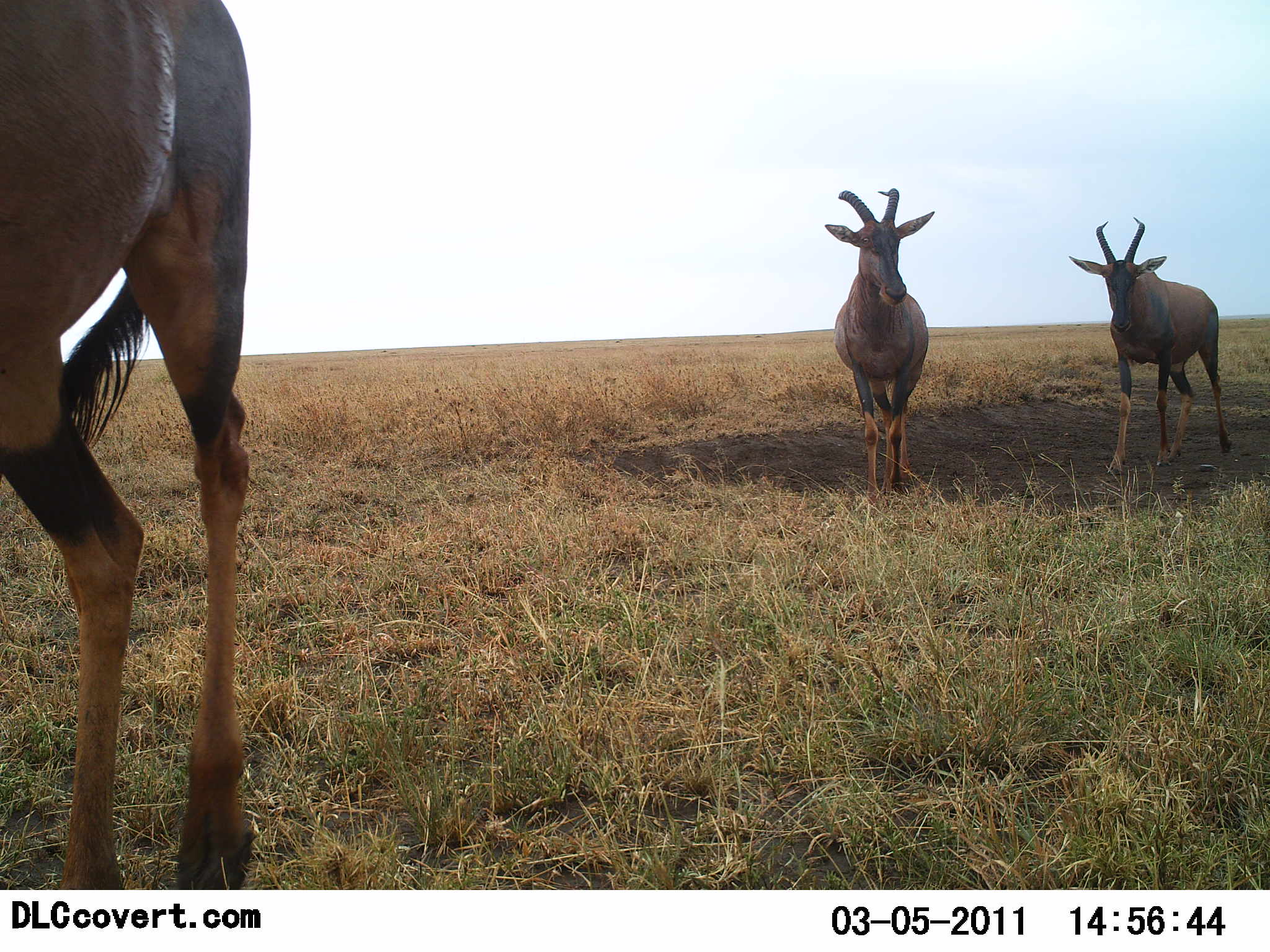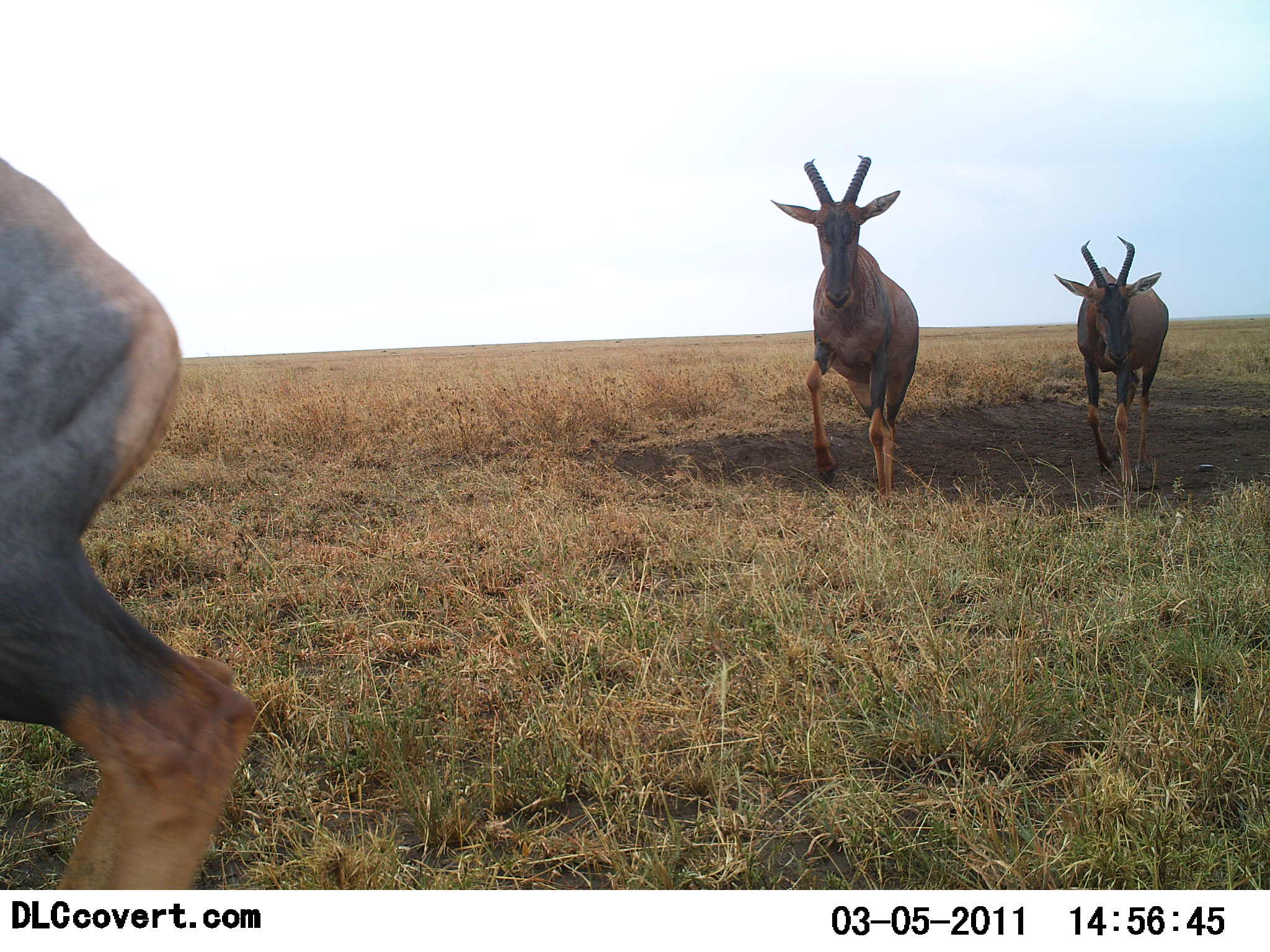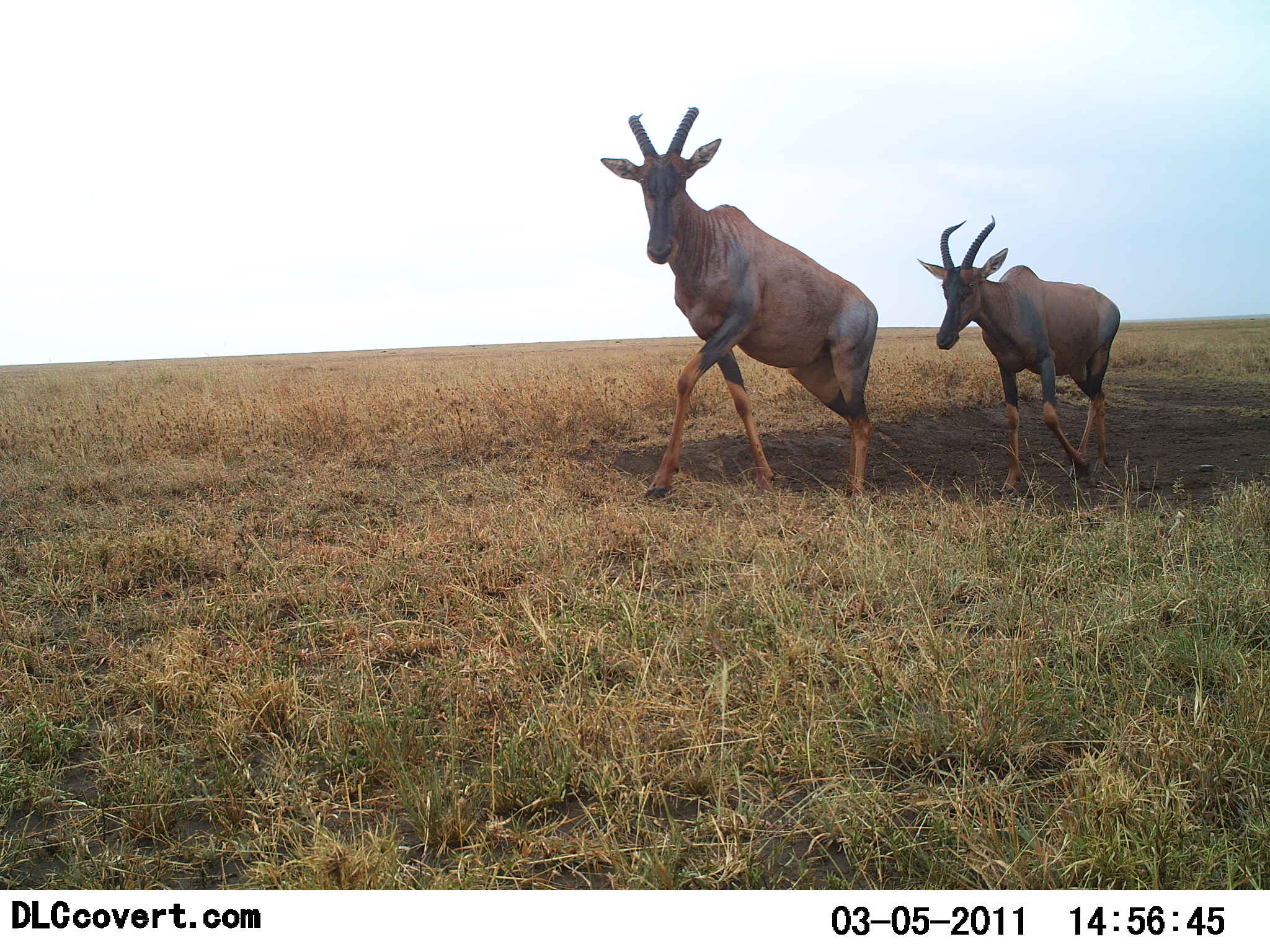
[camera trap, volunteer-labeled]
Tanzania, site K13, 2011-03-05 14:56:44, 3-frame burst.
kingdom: Animalia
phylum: Chordata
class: Mammalia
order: Artiodactyla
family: Bovidae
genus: Damaliscus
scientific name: Damaliscus lunatus jimela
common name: topi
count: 3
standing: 0%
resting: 0%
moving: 100%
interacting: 0%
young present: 0%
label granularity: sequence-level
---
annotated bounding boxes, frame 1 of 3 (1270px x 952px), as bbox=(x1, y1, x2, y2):
animal: bbox=(0, 1, 258, 891); bbox=(1068, 218, 1235, 478); bbox=(824, 188, 930, 511)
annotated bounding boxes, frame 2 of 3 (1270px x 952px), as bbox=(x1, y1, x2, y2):
animal: bbox=(0, 152, 262, 892); bbox=(768, 155, 919, 517); bbox=(1055, 236, 1171, 495)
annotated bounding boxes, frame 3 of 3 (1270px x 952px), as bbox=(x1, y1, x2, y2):
animal: bbox=(600, 106, 879, 502); bbox=(916, 215, 1121, 498)